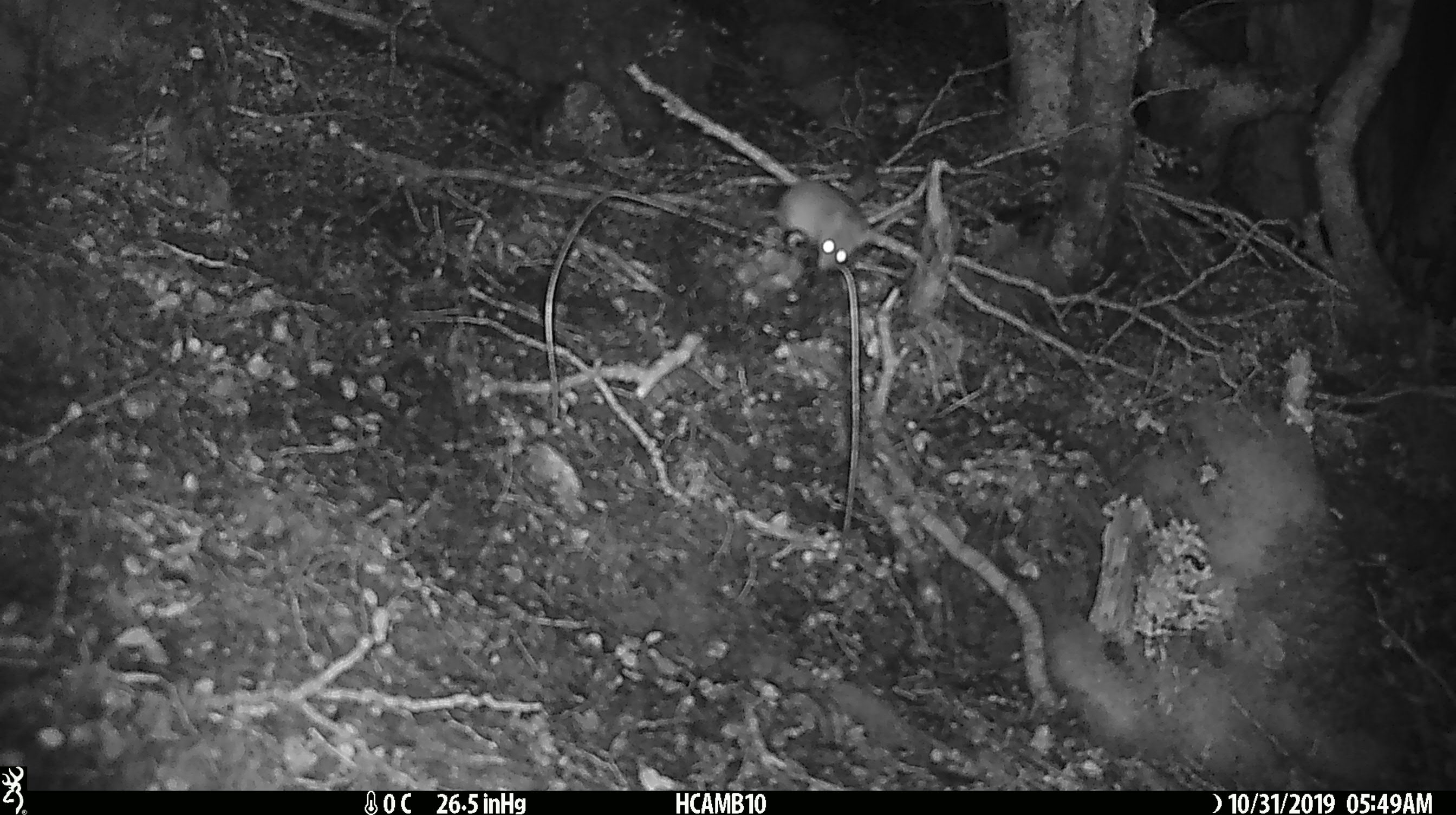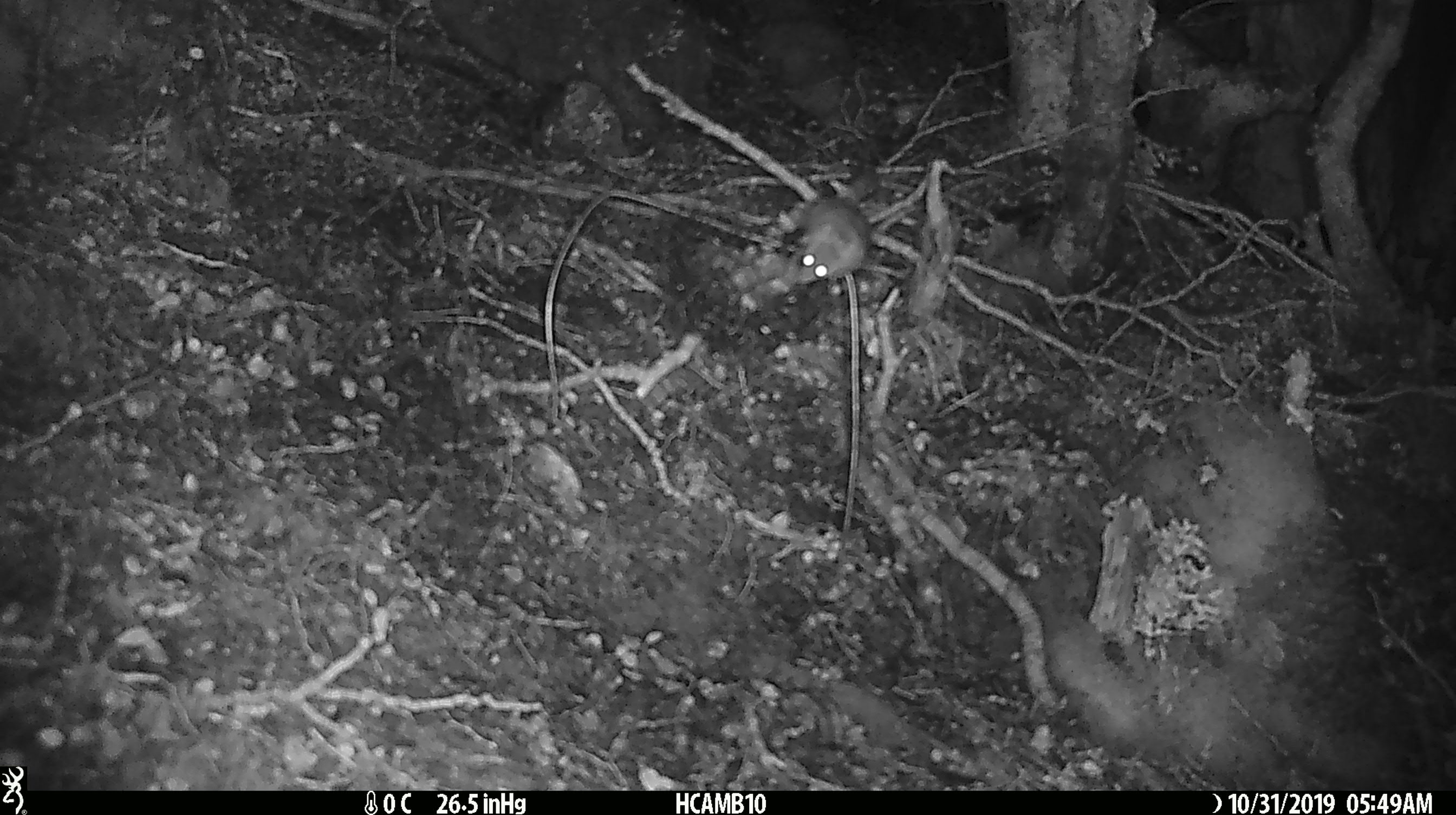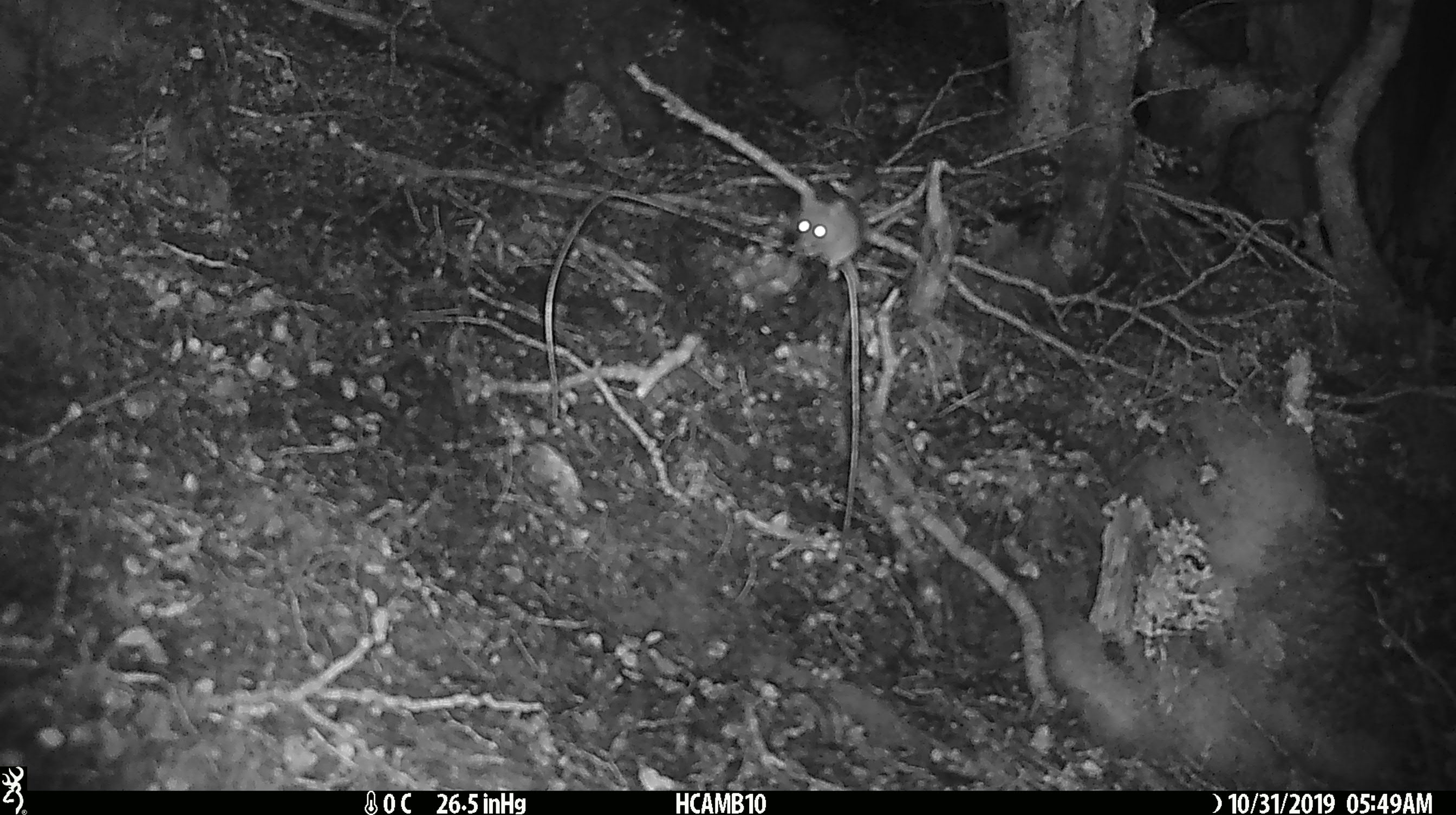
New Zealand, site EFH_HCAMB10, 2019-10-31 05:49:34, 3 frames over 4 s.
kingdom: Animalia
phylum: Chordata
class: Mammalia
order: Rodentia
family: Muridae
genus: Mus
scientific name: Mus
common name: mouse